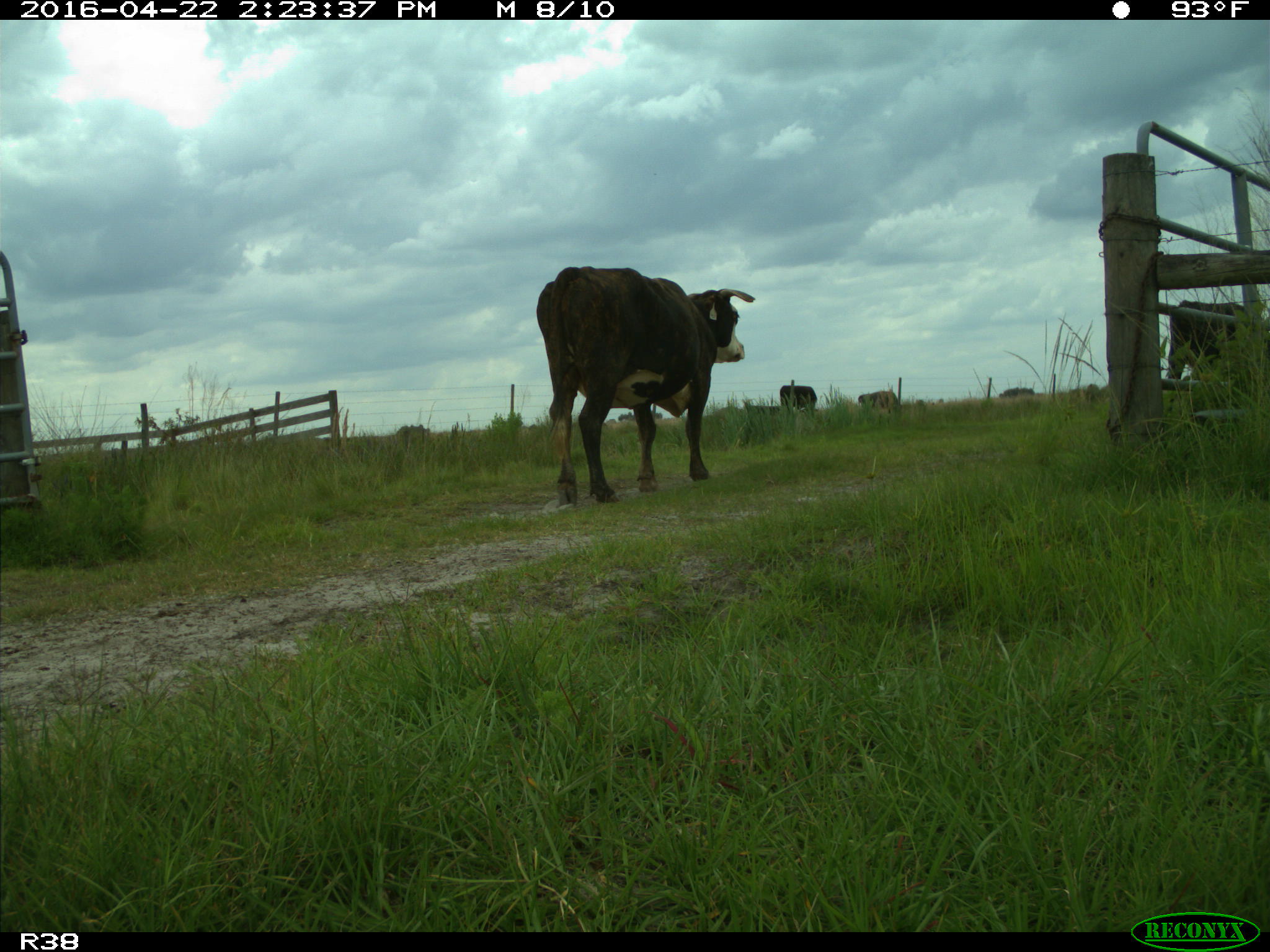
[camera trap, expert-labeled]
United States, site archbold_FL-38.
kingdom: Animalia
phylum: Chordata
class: Mammalia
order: Artiodactyla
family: Bovidae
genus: Bos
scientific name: Bos taurus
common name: domestic cow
Bos taurus (domestic cow).